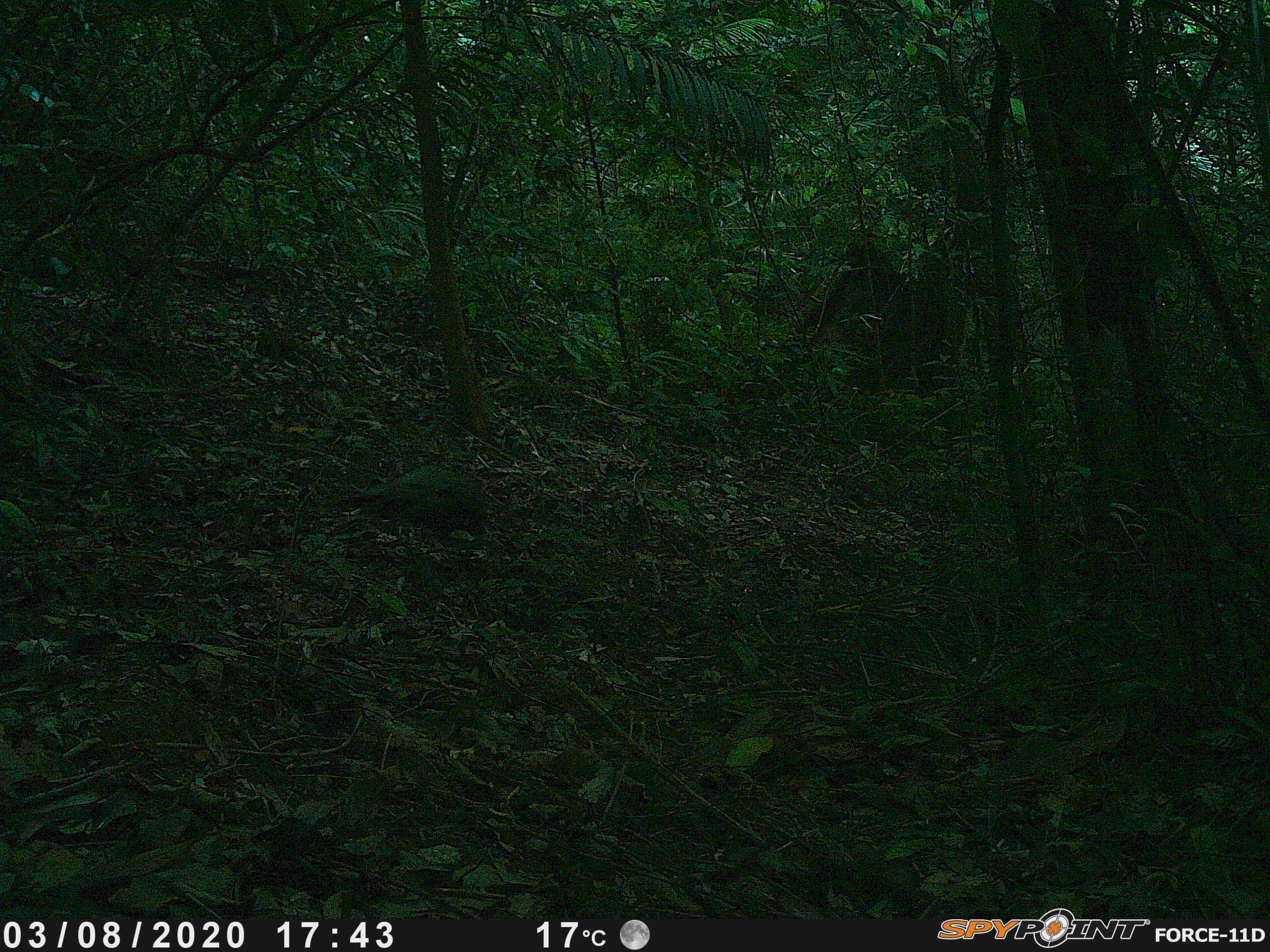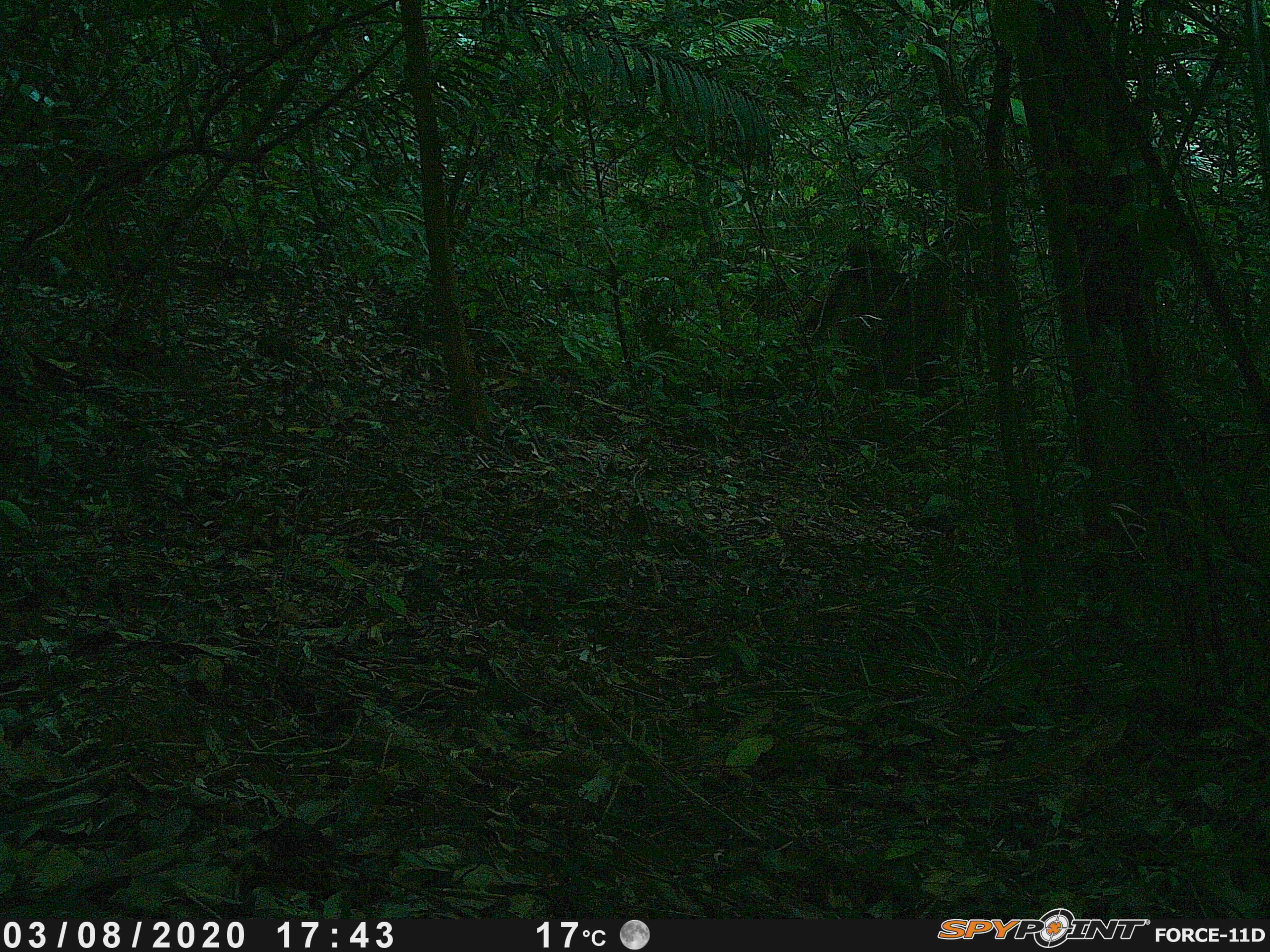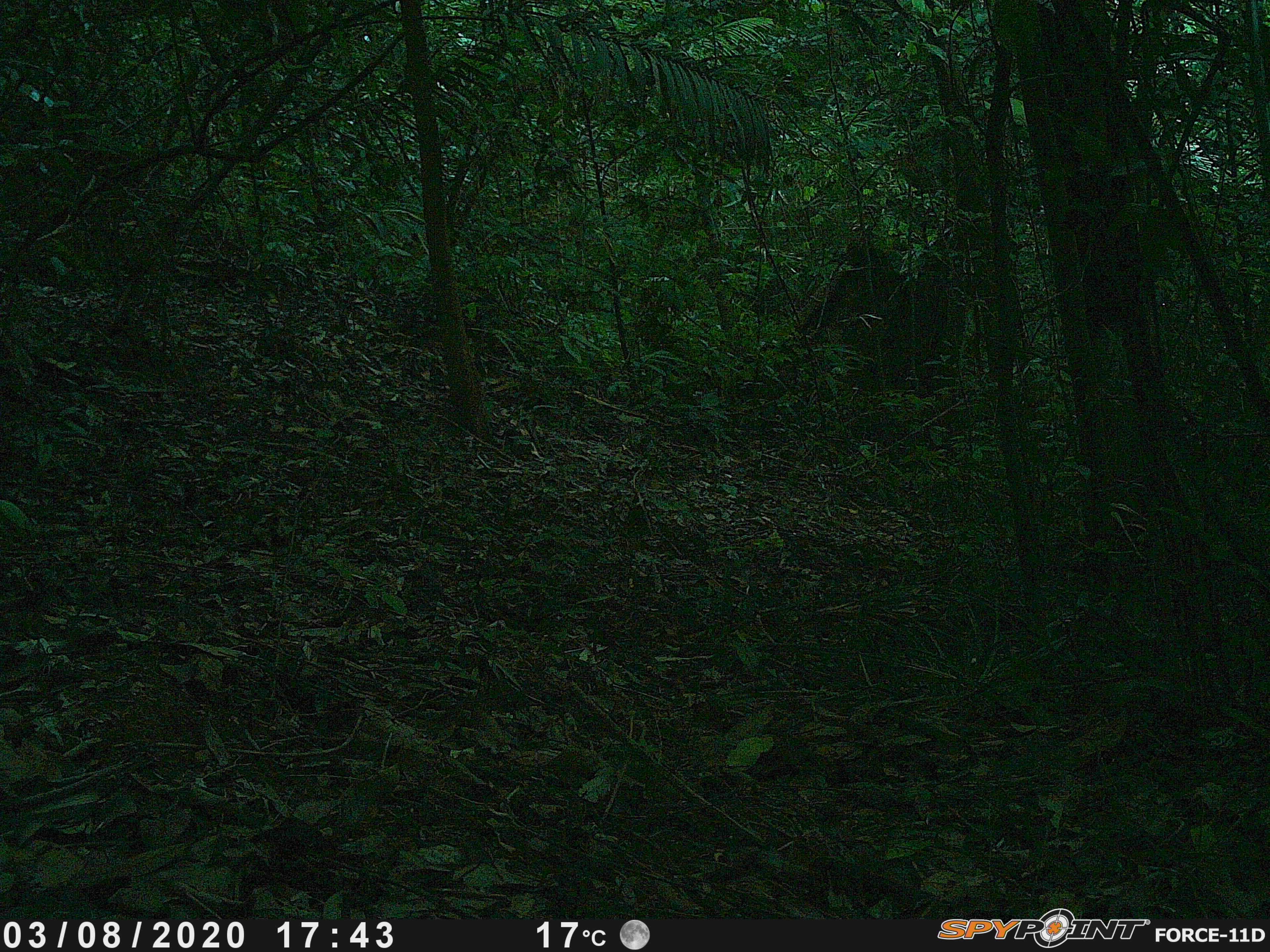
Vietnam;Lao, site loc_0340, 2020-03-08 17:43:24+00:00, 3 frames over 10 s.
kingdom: Animalia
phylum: Chordata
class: Aves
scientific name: Aves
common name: bird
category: unidentified bird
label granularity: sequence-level